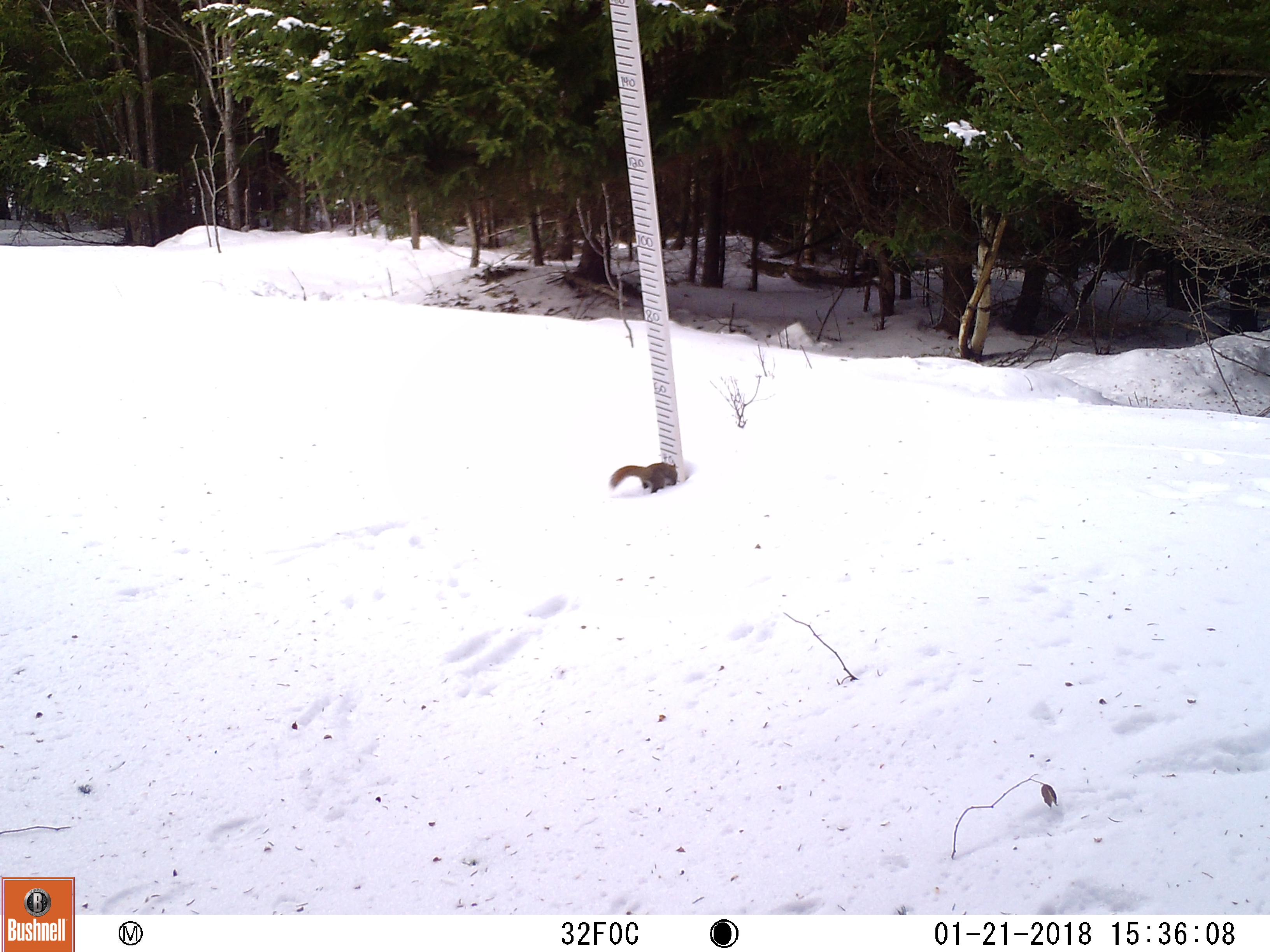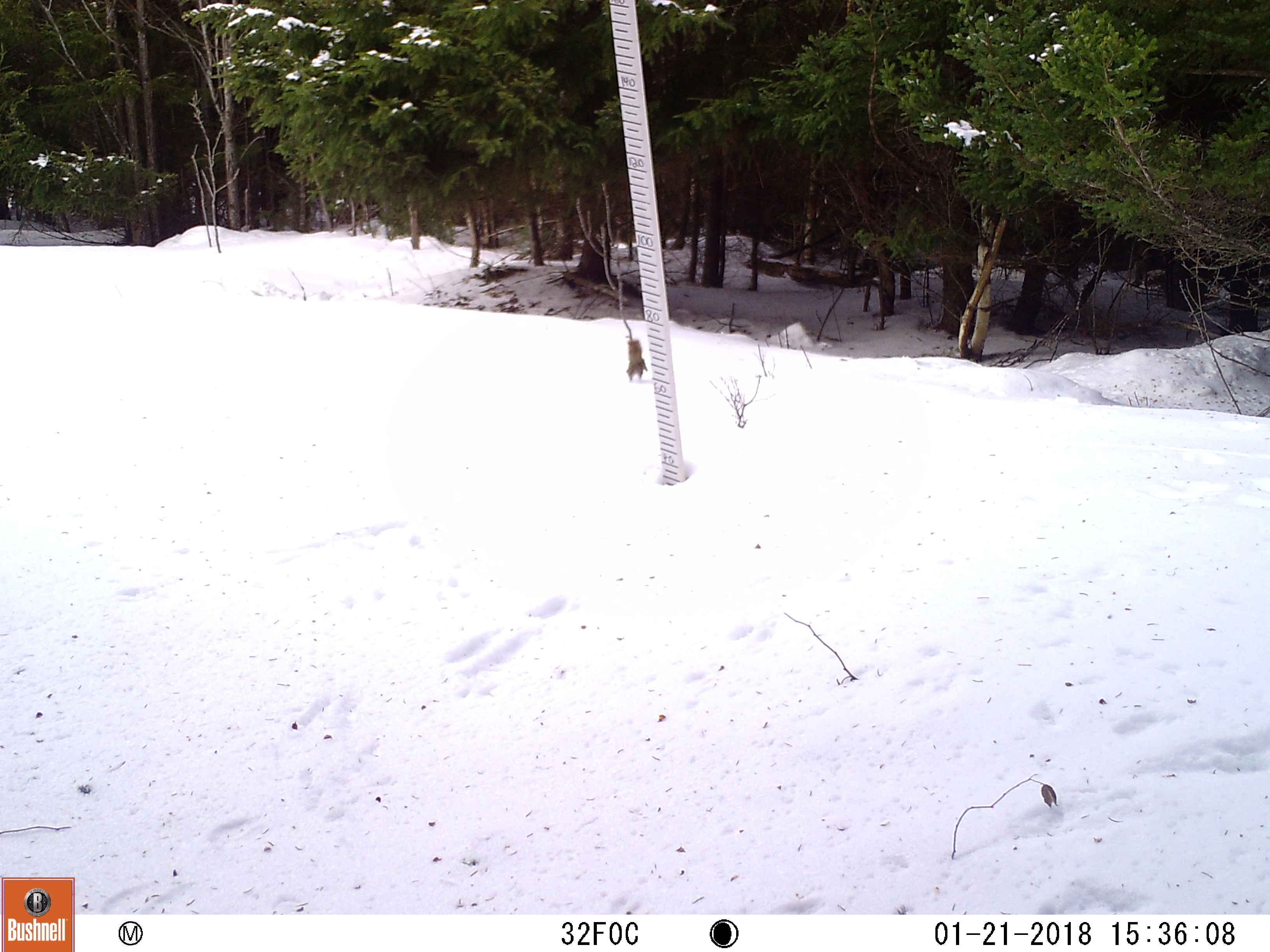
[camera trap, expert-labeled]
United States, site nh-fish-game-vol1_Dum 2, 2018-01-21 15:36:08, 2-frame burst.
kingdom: Animalia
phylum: Chordata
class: Mammalia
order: Rodentia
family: Sciuridae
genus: Tamiasciurus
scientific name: Tamiasciurus hudsonicus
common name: red squirrel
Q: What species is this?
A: Red squirrel (Tamiasciurus hudsonicus).